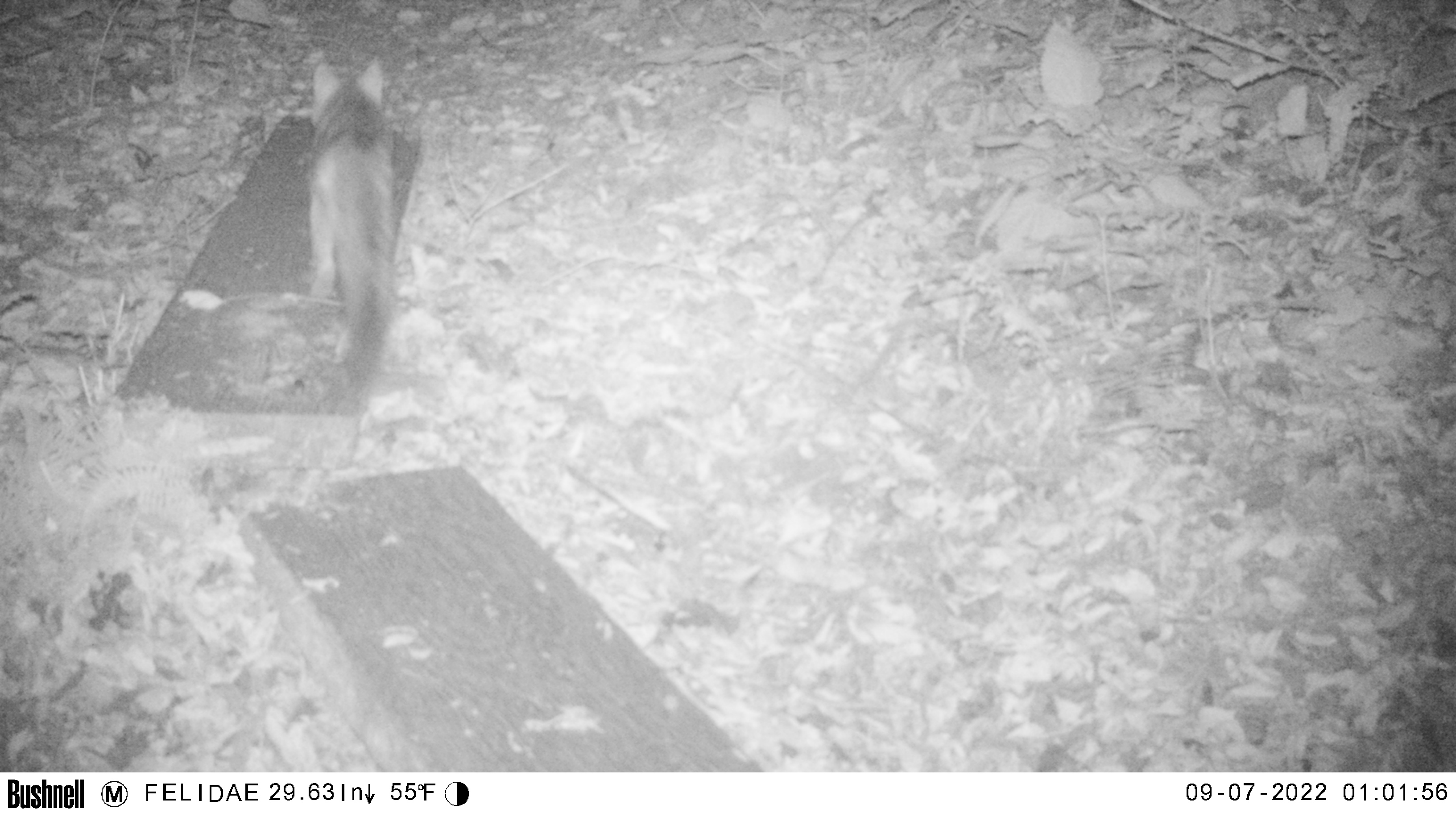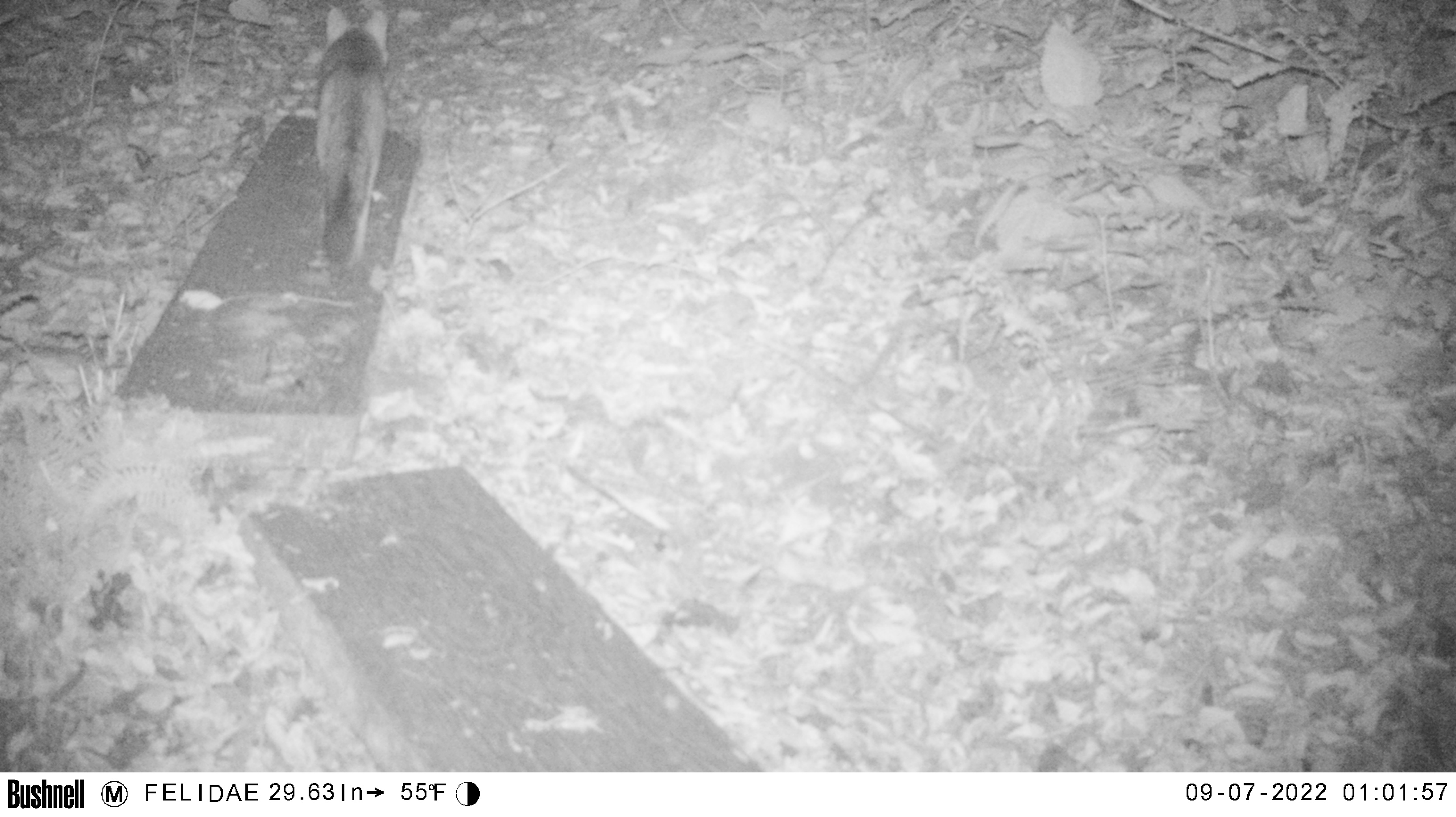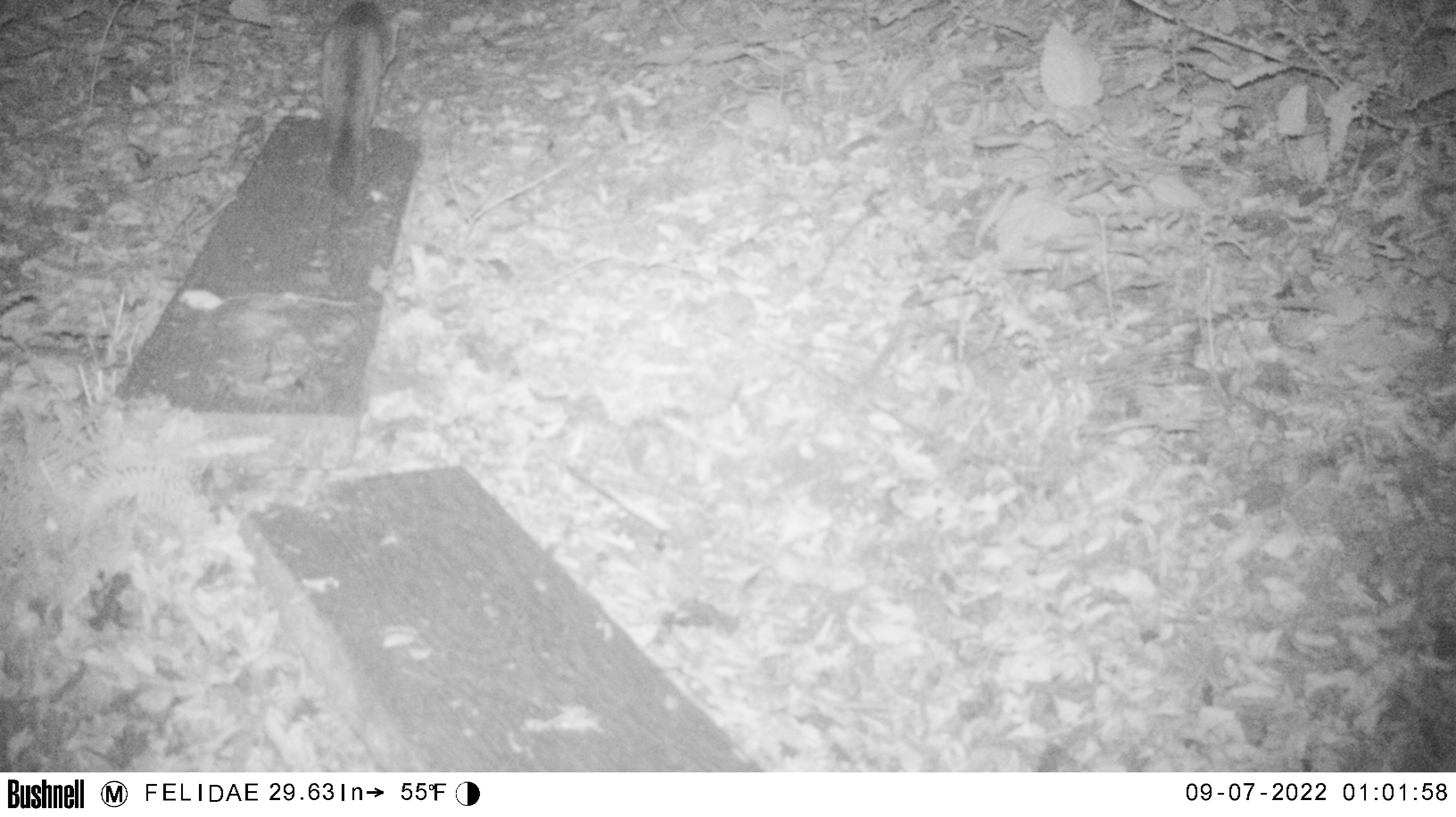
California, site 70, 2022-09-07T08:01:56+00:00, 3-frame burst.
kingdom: Animalia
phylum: Chordata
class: Mammalia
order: Carnivora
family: Canidae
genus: Urocyon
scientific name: Urocyon cinereoargenteus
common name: gray fox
Gray fox (Urocyon cinereoargenteus).